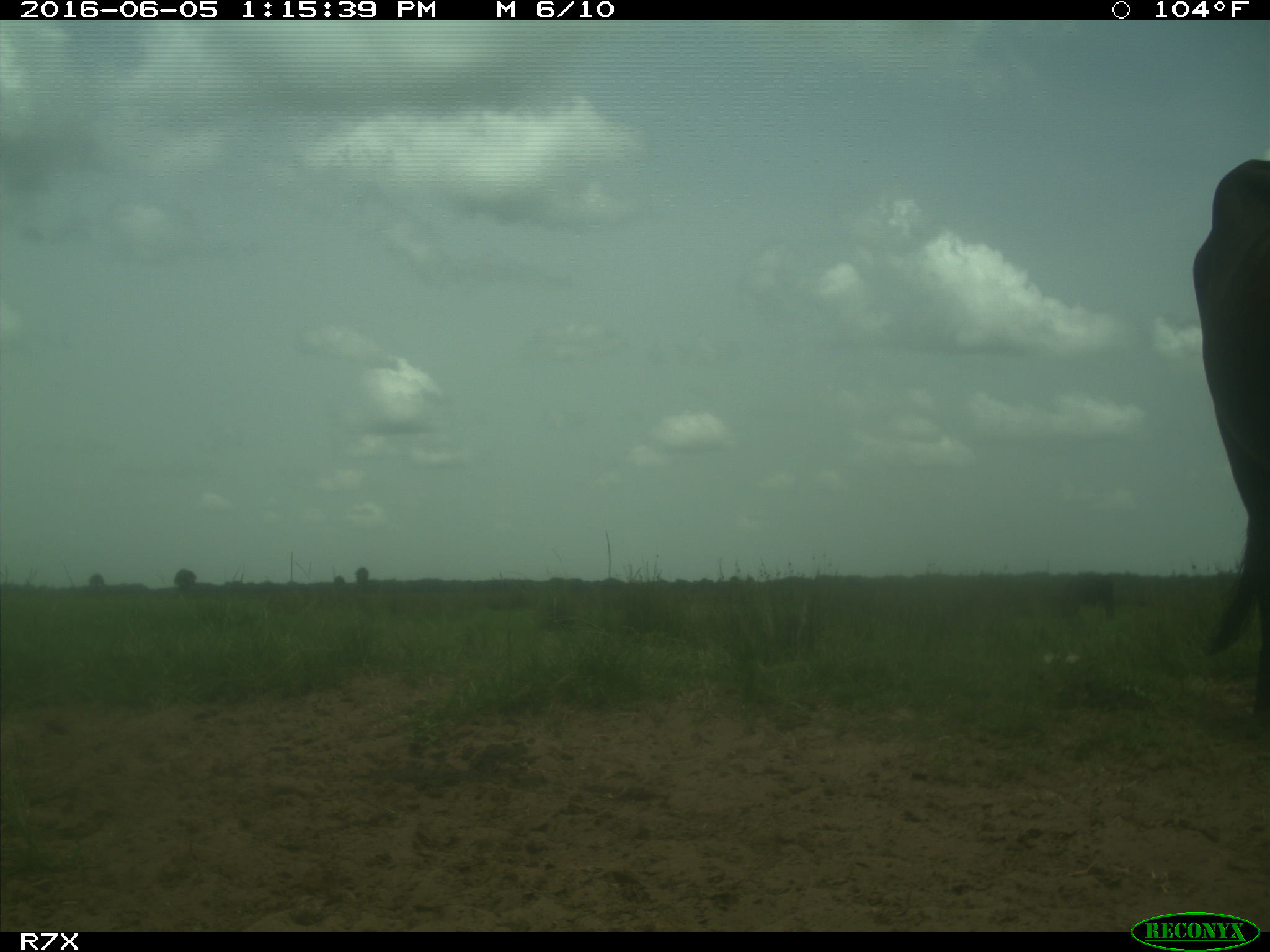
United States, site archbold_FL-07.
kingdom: Animalia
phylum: Chordata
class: Mammalia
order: Artiodactyla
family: Bovidae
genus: Bos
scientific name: Bos taurus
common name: domestic cow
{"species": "Bos taurus (domestic cow)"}